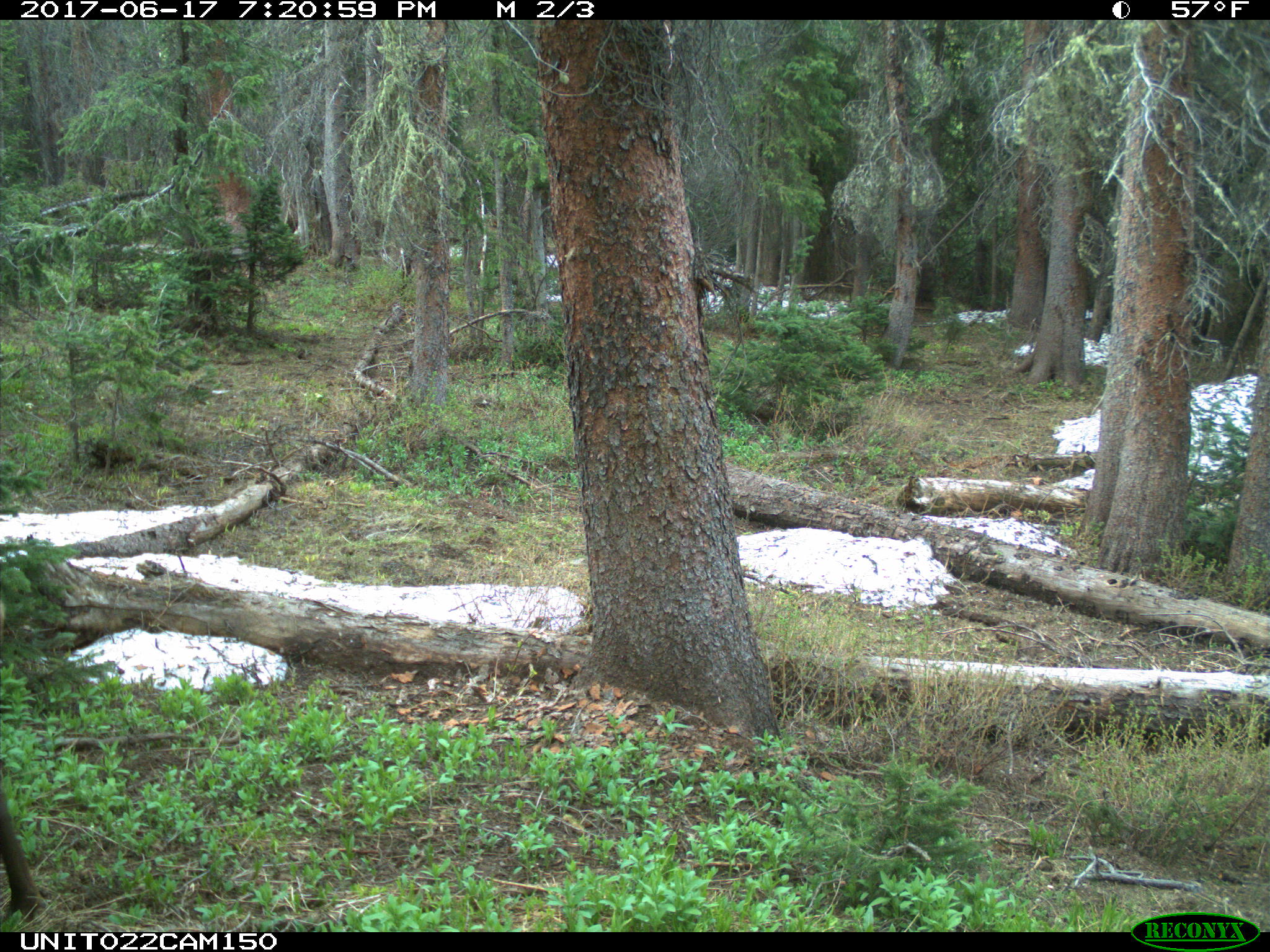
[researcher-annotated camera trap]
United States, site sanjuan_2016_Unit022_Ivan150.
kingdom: Animalia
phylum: Chordata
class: Mammalia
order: Artiodactyla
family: Cervidae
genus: Cervus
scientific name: Cervus elaphus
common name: red deer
Cervus elaphus (red deer).